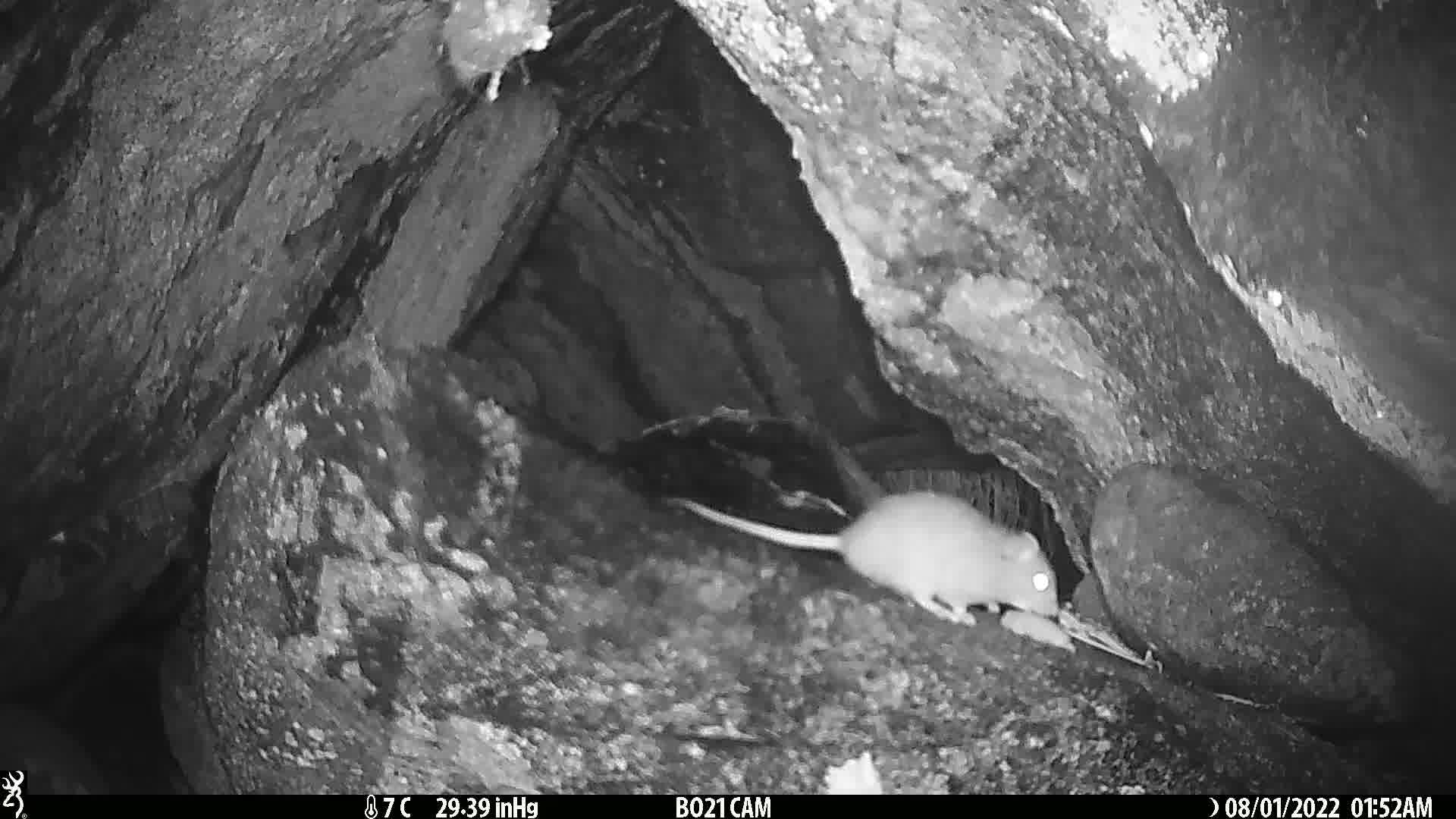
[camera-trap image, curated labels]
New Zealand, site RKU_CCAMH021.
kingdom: Animalia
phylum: Chordata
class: Mammalia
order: Rodentia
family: Muridae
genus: Rattus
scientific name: Rattus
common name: rat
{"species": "rat (Rattus)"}